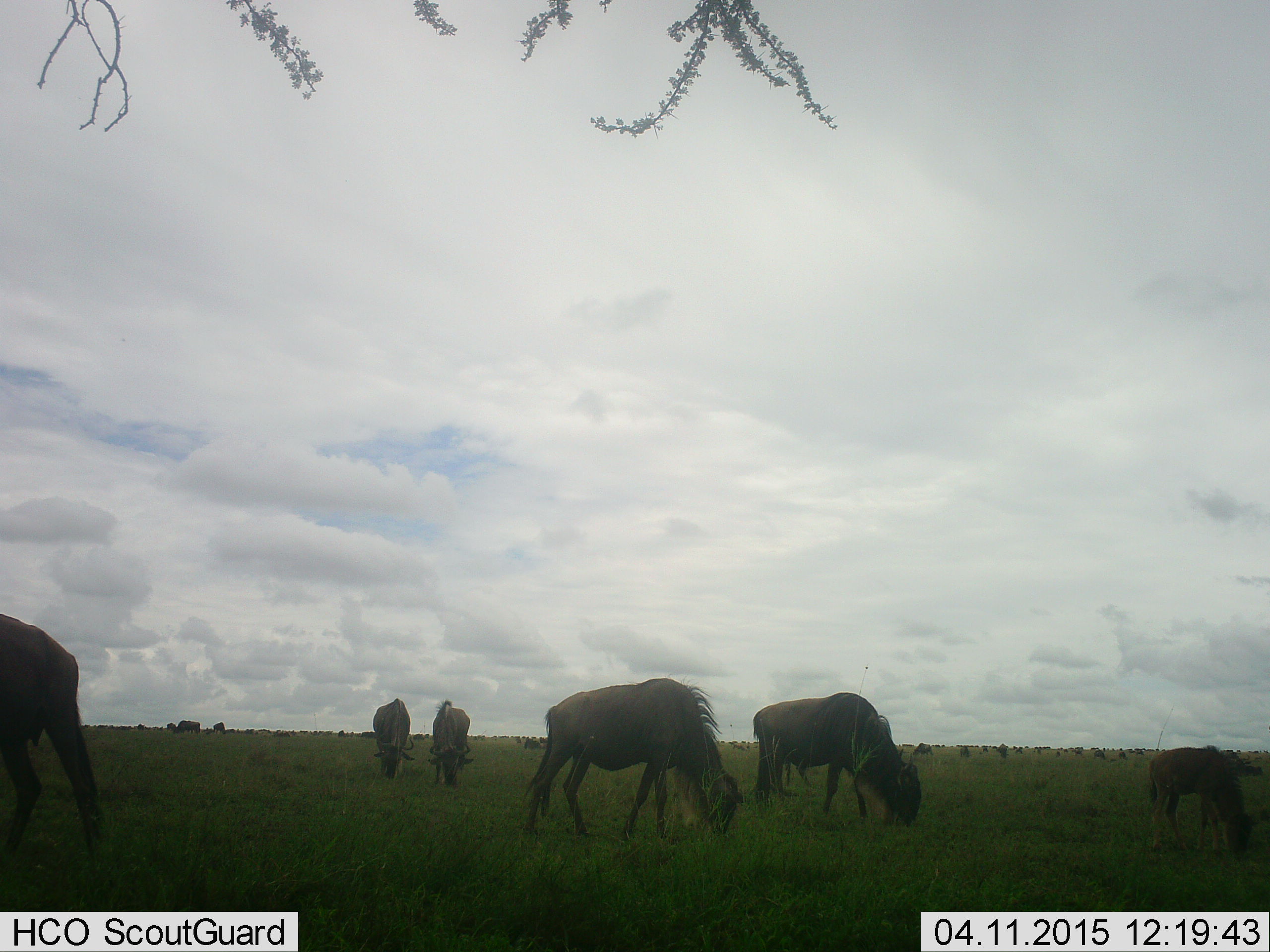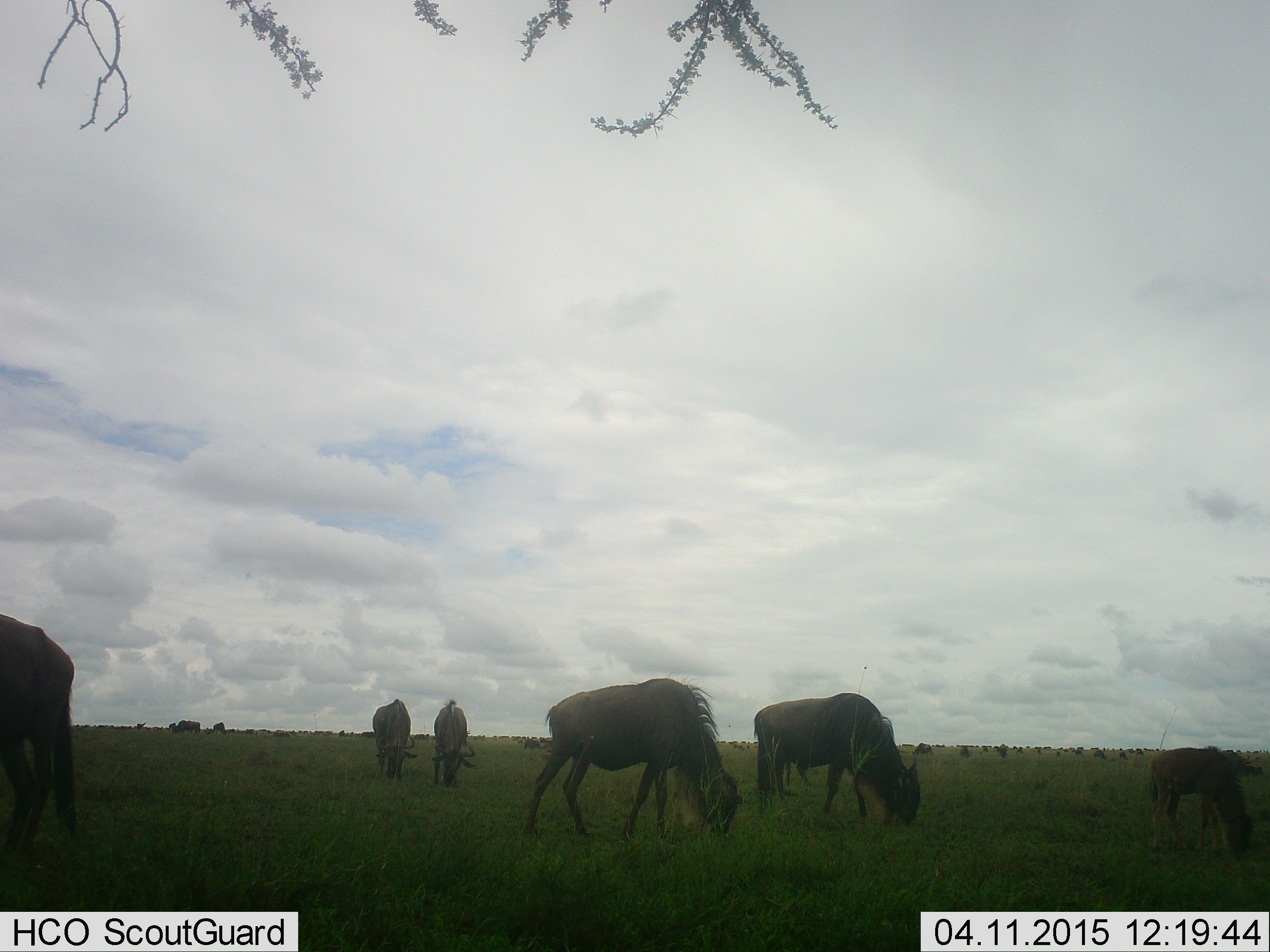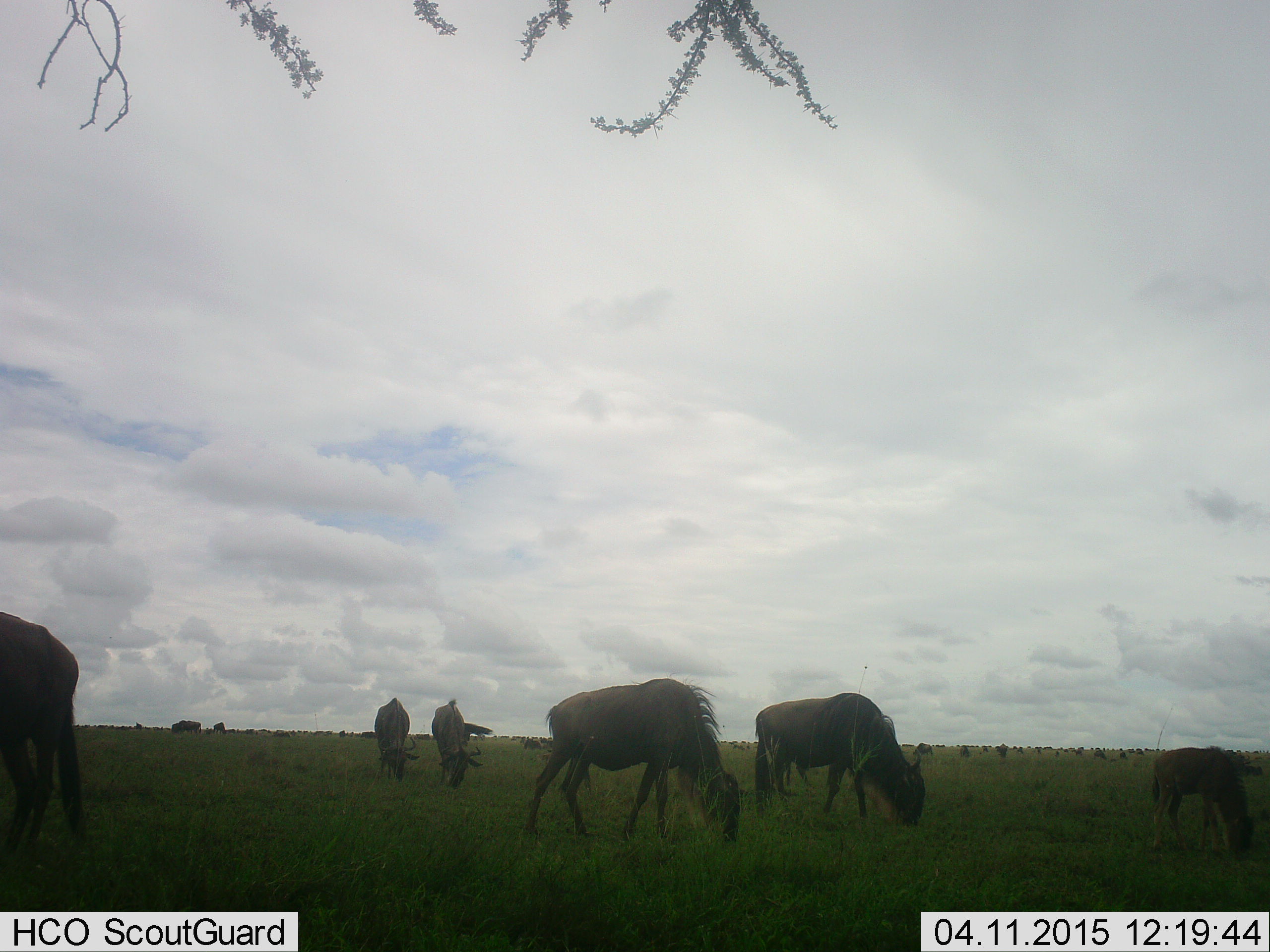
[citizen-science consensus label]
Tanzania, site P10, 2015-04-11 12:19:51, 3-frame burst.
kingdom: Animalia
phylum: Chordata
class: Mammalia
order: Artiodactyla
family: Bovidae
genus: Connochaetes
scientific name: Connochaetes taurinus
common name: blue wildebeest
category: wildebeest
Wildebeest (blue wildebeest) (Connochaetes taurinus), count 11-50. Behavior (volunteer vote fractions): standing 60%, resting 0%, moving 20%, interacting 0%. Young present (vote fraction): 10%. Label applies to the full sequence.